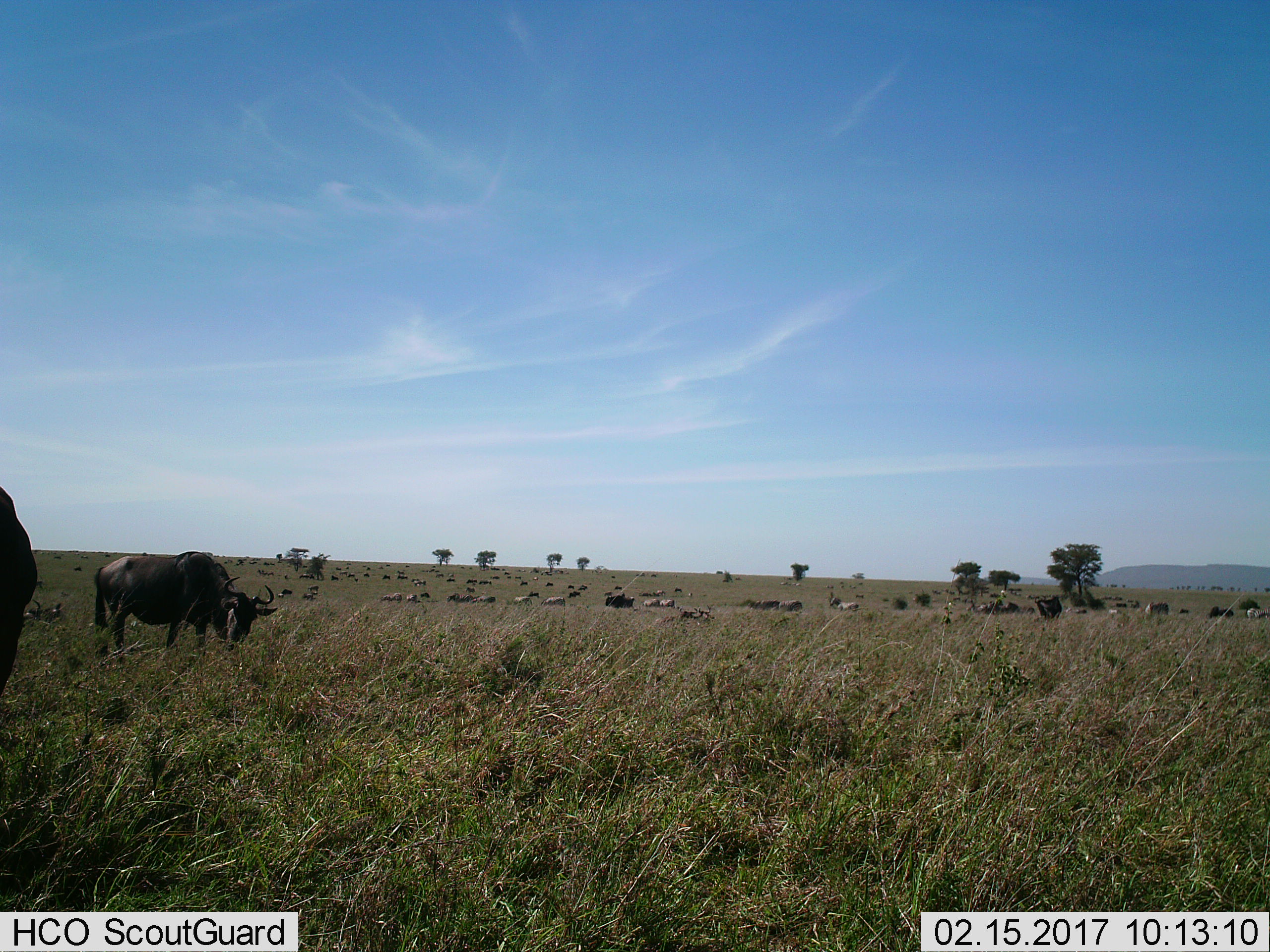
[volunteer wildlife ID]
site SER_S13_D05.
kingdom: Animalia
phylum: Chordata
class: Mammalia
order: Artiodactyla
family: Bovidae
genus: Connochaetes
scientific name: Connochaetes taurinus taurinus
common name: blue wildebeest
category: wildebeestblue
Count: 11-50.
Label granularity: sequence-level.